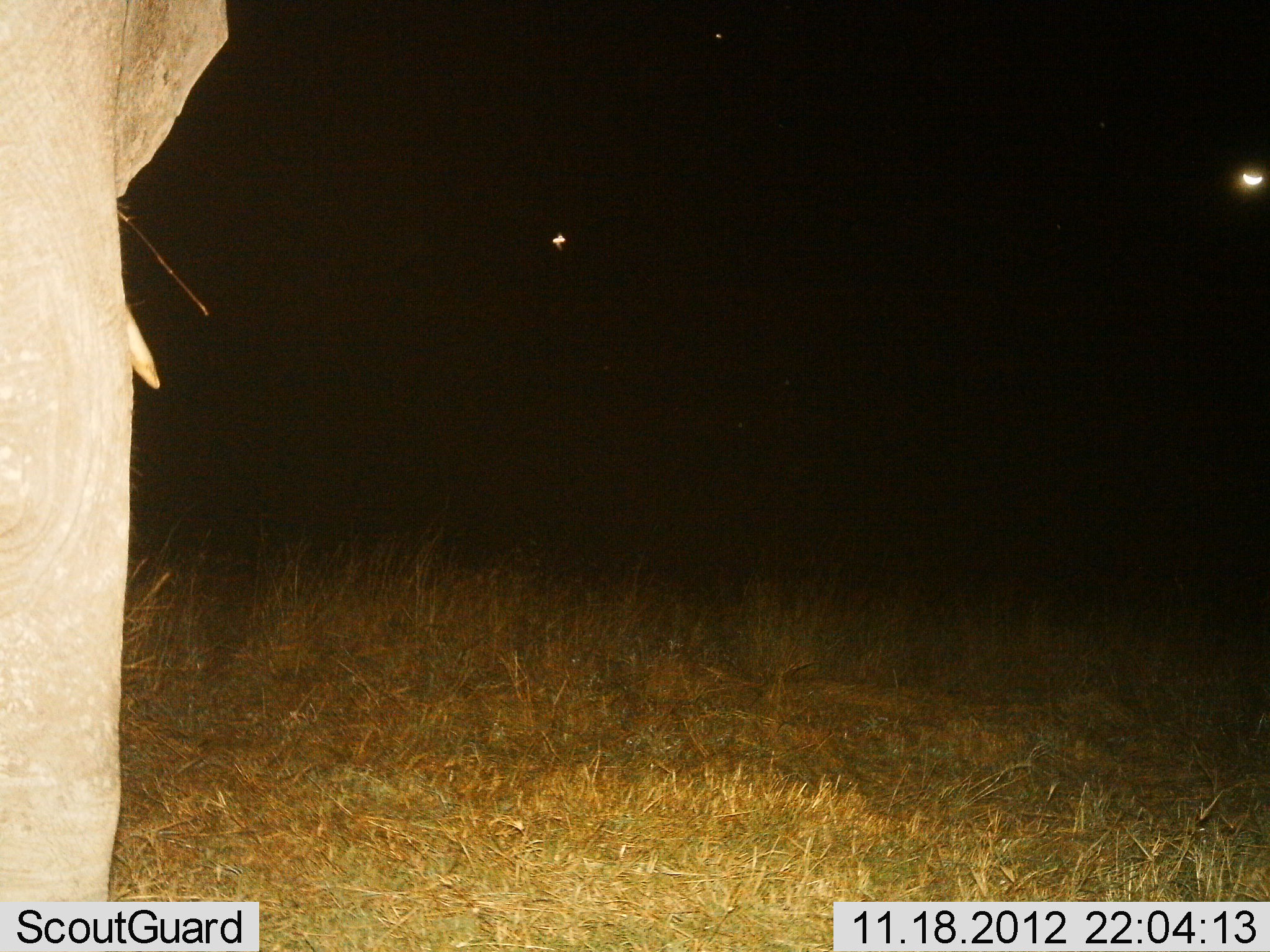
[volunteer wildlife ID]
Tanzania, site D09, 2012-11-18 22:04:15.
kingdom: Animalia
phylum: Chordata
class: Mammalia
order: Proboscidea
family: Elephantidae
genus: Loxodonta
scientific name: Loxodonta africana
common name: african bush elephant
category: elephant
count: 1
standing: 100%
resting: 0%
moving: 0%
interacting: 0%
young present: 0%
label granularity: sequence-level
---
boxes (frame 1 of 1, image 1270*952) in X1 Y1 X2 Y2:
animal: 0 2 260 901